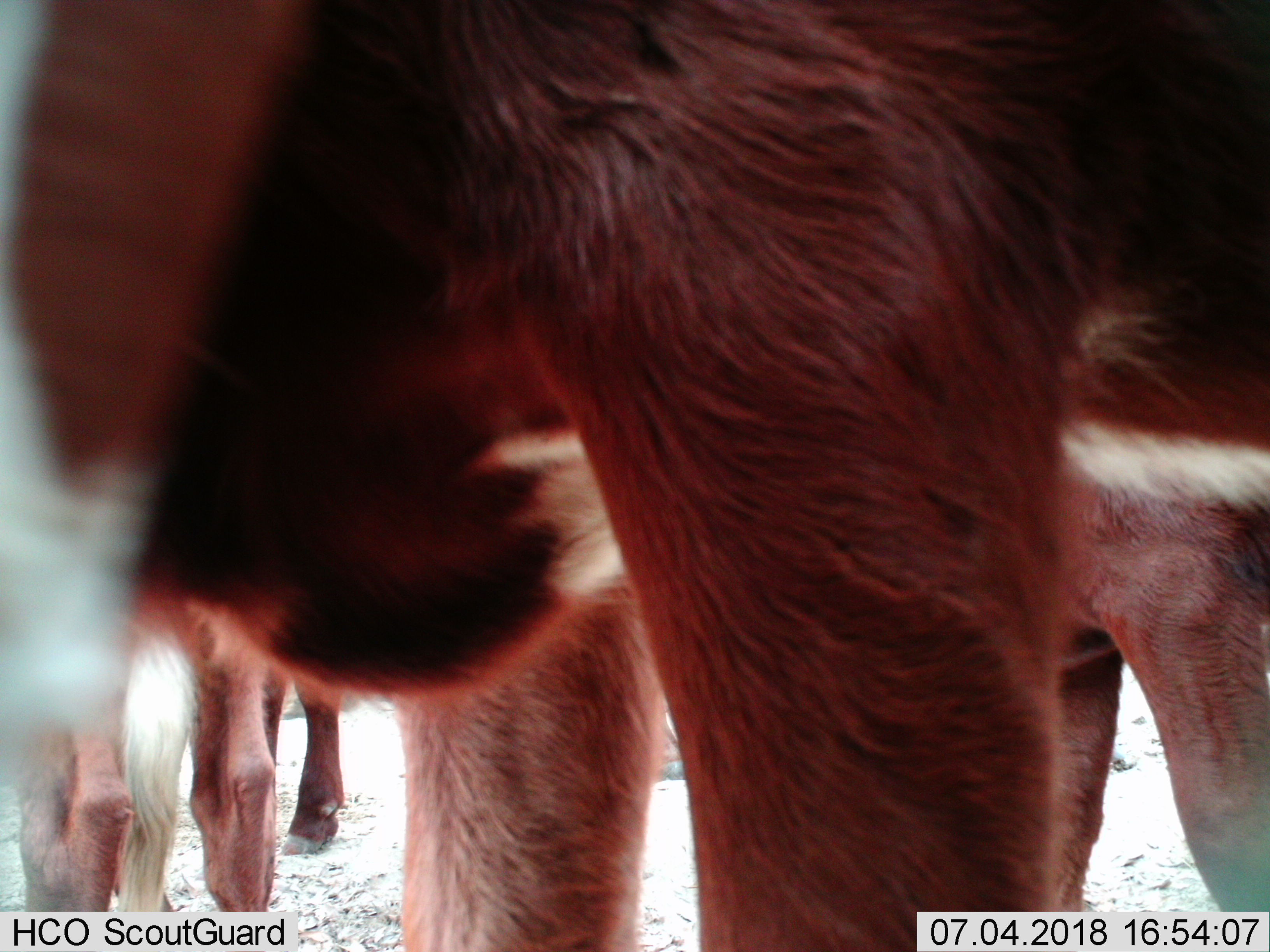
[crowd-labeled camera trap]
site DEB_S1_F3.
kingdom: Animalia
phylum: Chordata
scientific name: Vertebrata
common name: domestic animal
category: domesticanimal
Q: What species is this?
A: Domesticanimal (domestic animal) (Vertebrata).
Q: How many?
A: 4.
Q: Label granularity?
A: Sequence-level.